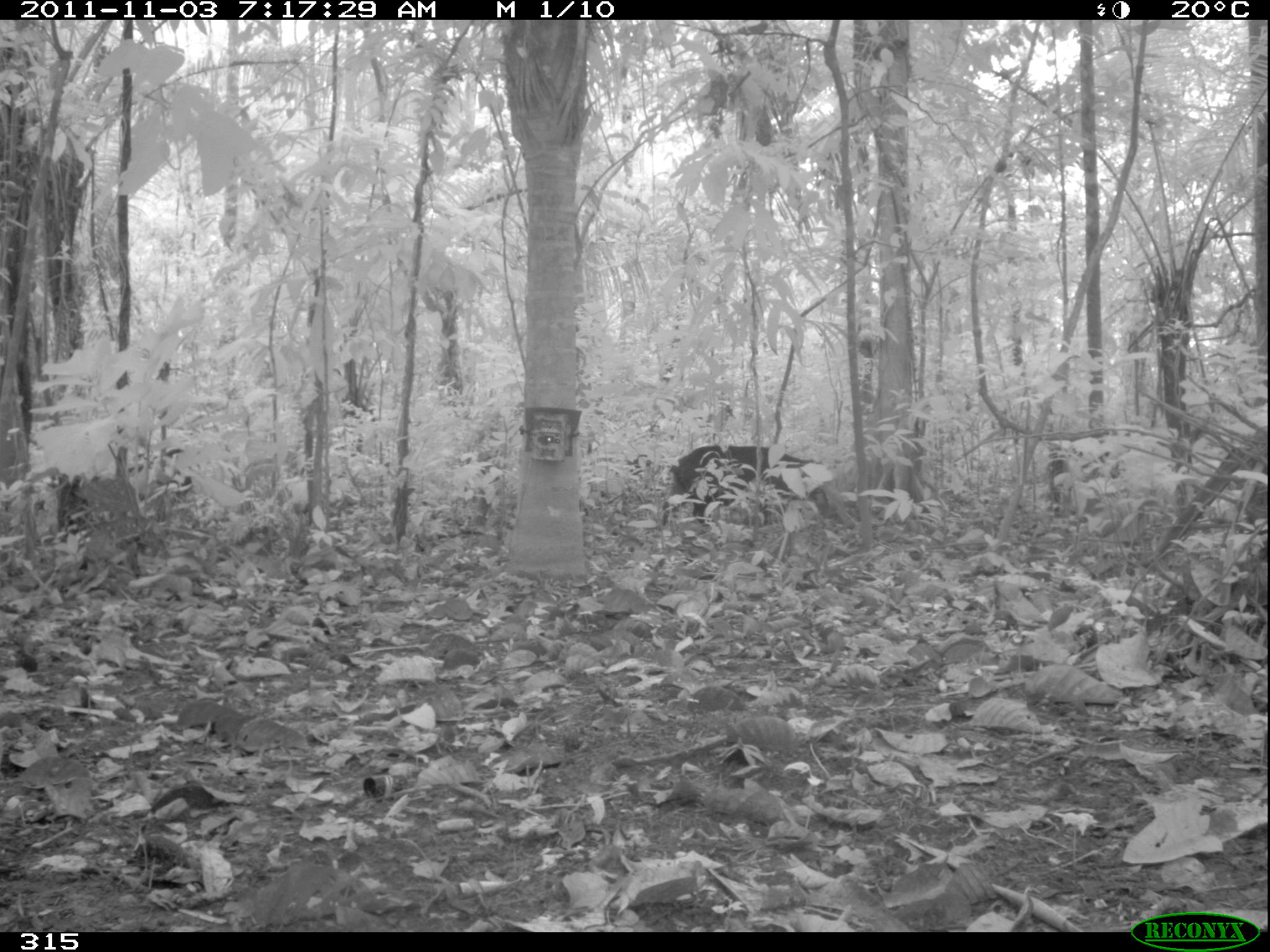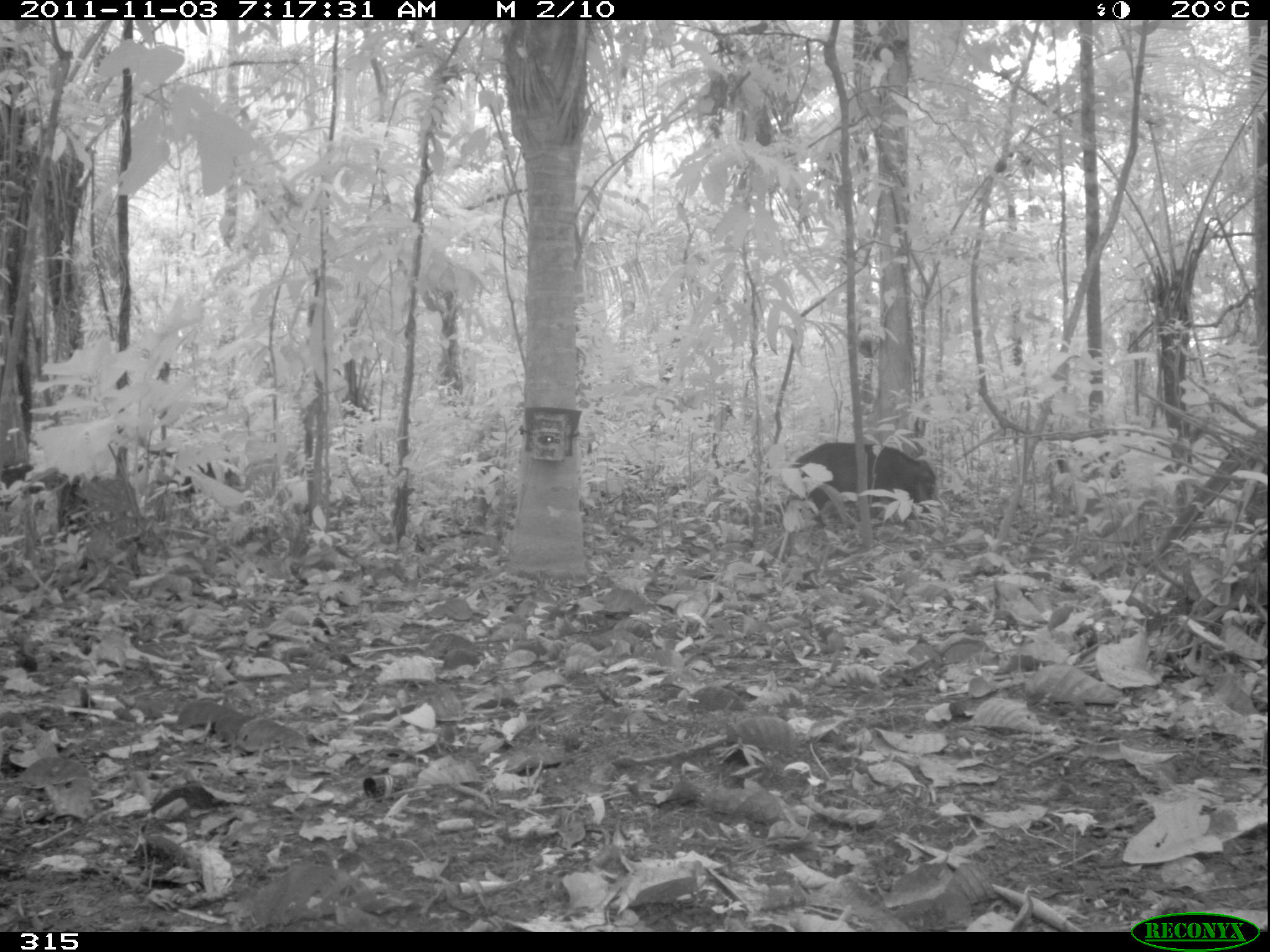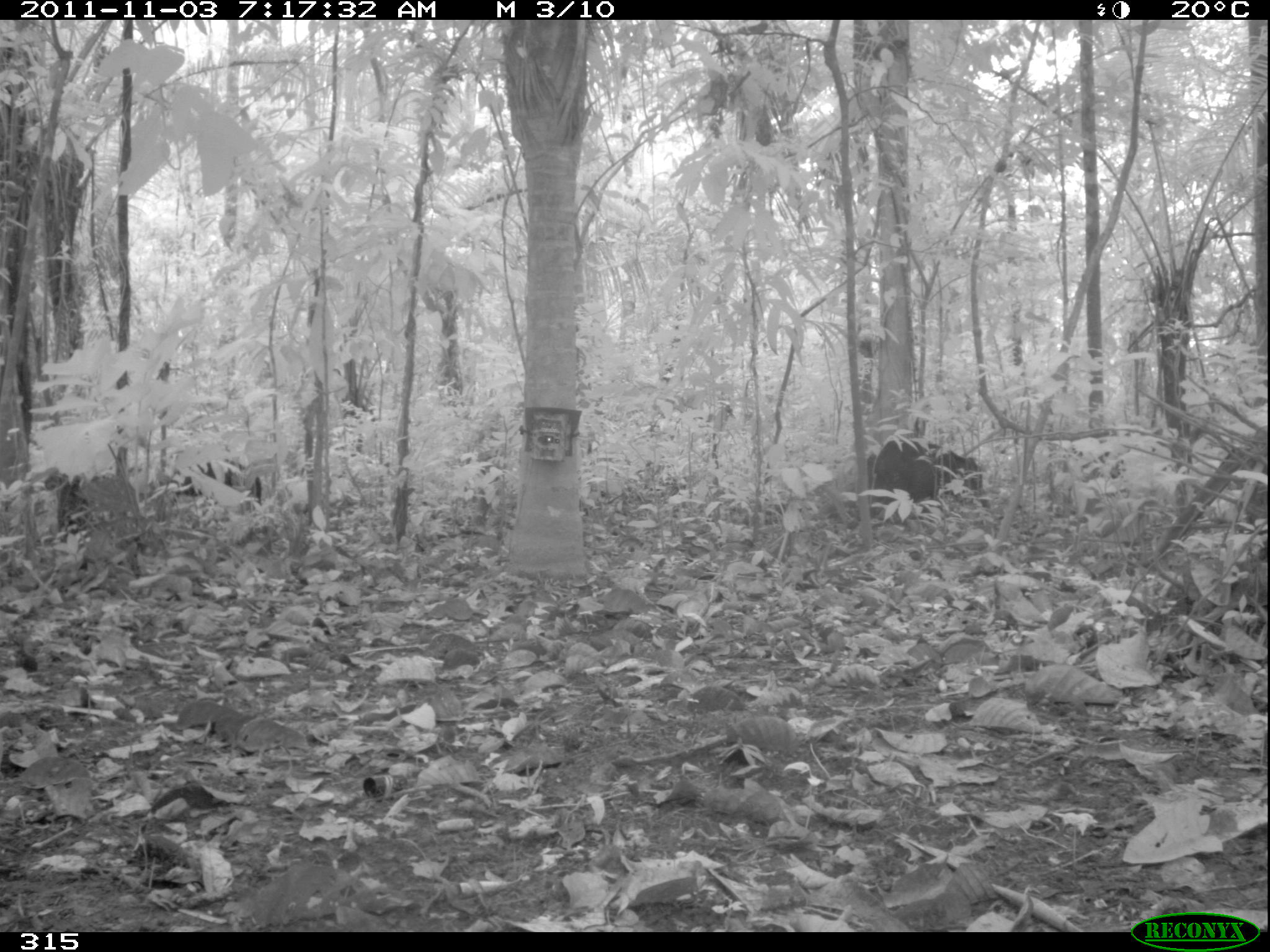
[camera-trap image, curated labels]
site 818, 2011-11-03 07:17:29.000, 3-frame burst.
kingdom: Animalia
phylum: Chordata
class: Mammalia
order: Artiodactyla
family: Tayassuidae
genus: Tayassu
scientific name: Tayassu pecari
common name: white-lipped peccary